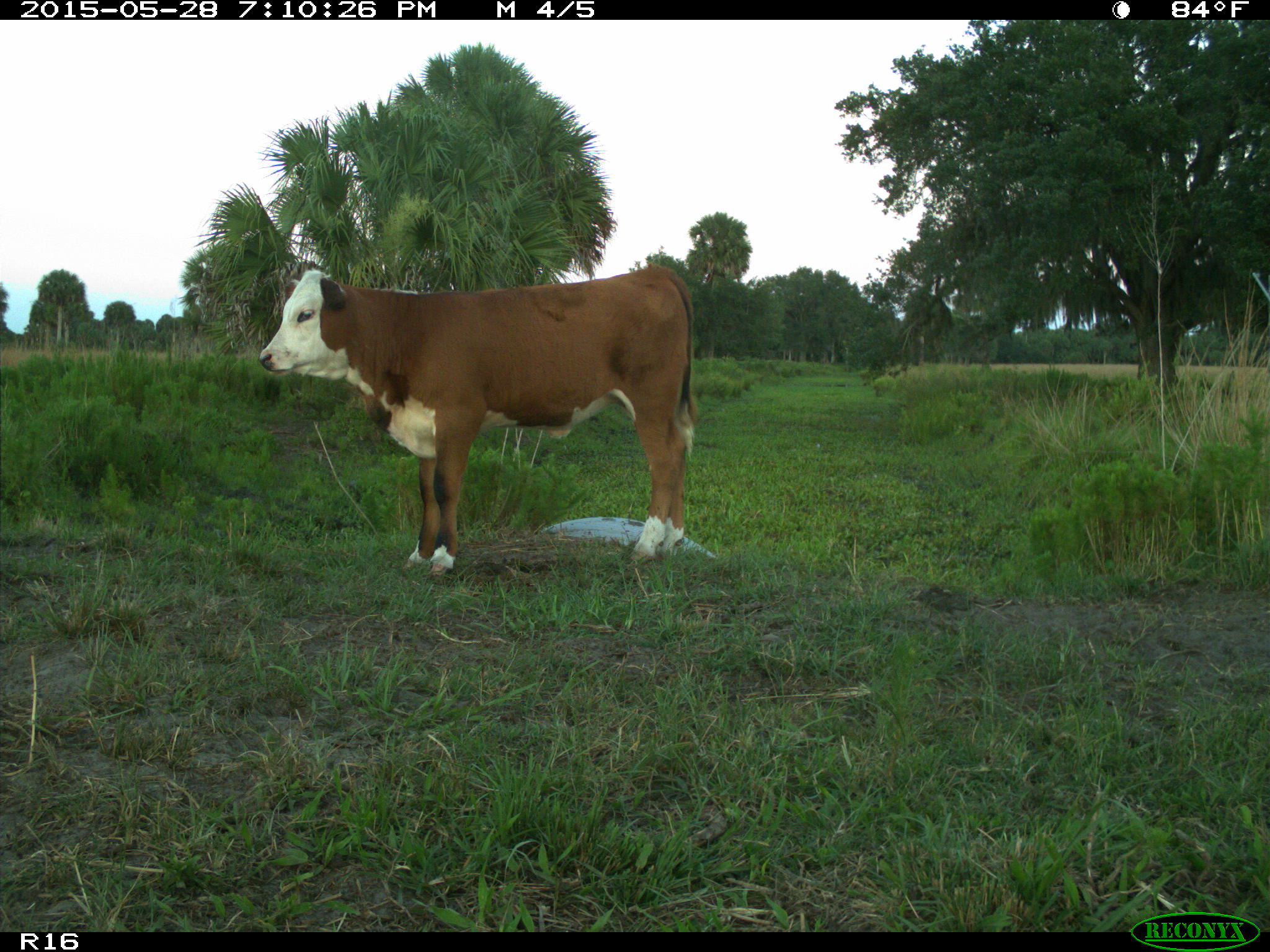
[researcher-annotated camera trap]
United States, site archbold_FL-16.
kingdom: Animalia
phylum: Chordata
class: Mammalia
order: Artiodactyla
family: Bovidae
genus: Bos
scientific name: Bos taurus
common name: domestic cow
Bos taurus (domestic cow).